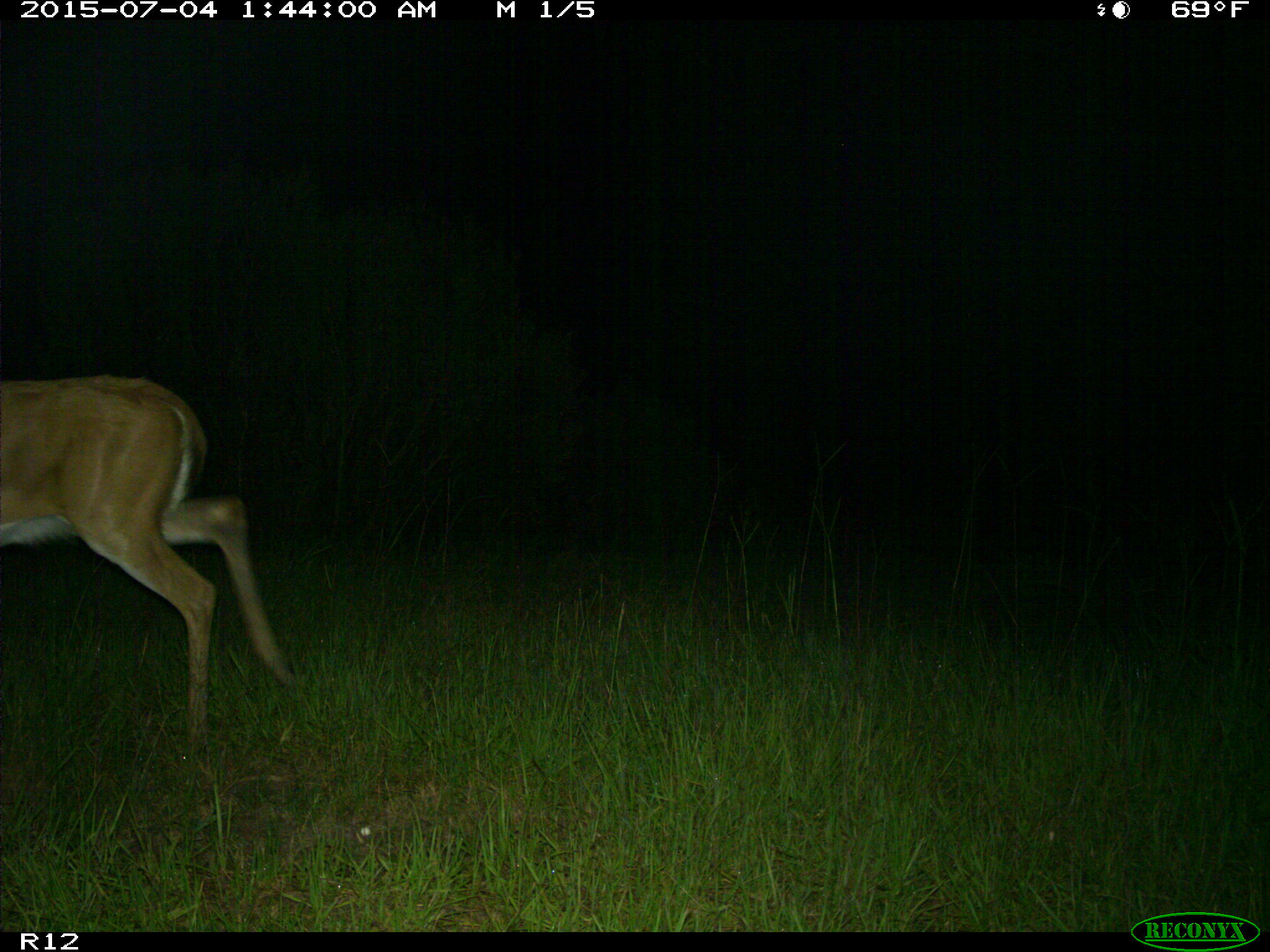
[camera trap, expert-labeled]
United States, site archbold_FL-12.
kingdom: Animalia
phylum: Chordata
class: Mammalia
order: Artiodactyla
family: Cervidae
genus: Odocoileus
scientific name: Odocoileus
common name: deer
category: unidentified deer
Unidentified deer (deer) (Odocoileus).